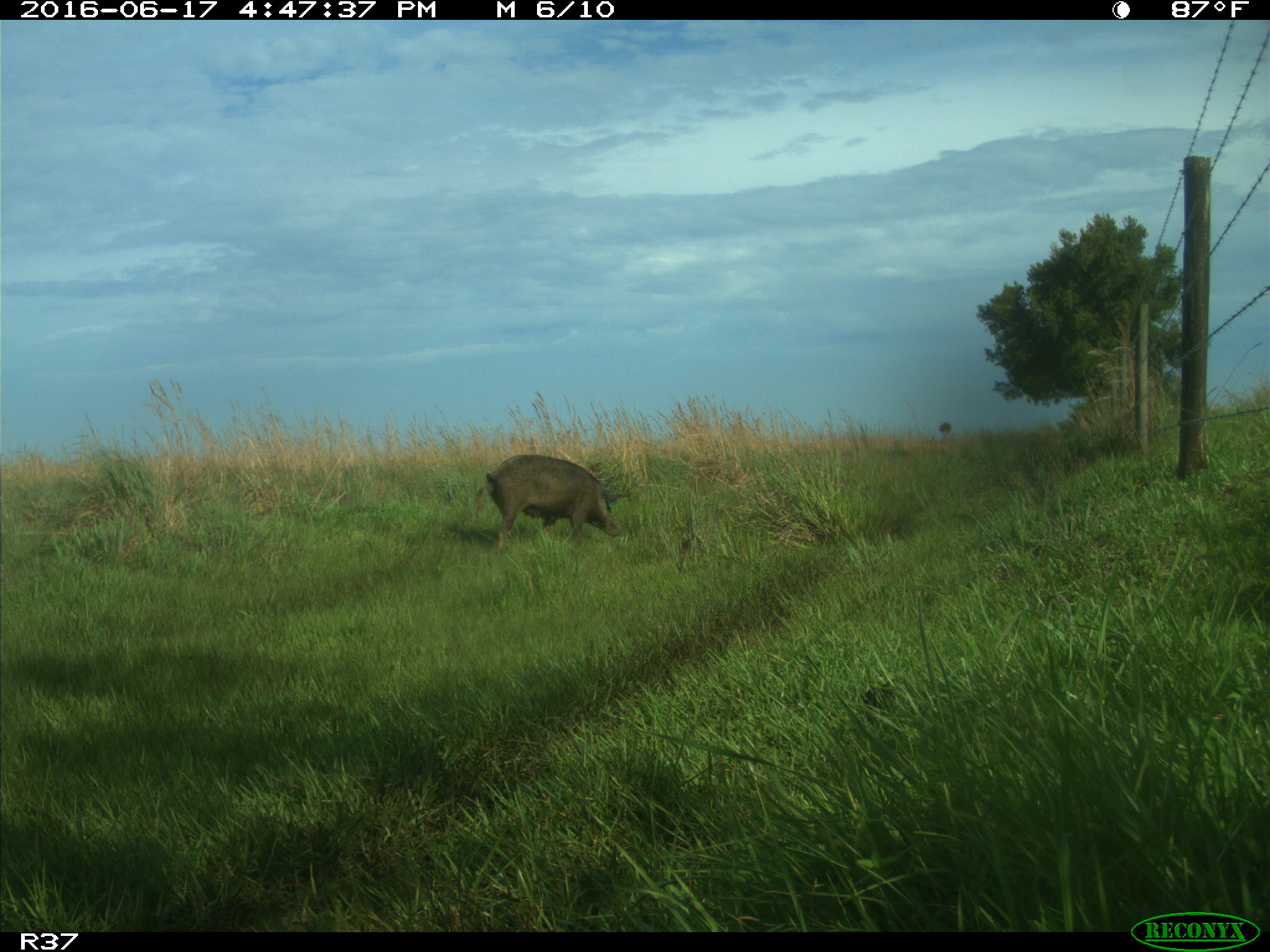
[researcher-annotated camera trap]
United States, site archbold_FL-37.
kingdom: Animalia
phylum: Chordata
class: Mammalia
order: Artiodactyla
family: Suidae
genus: Sus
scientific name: Sus scrofa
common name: wild boar